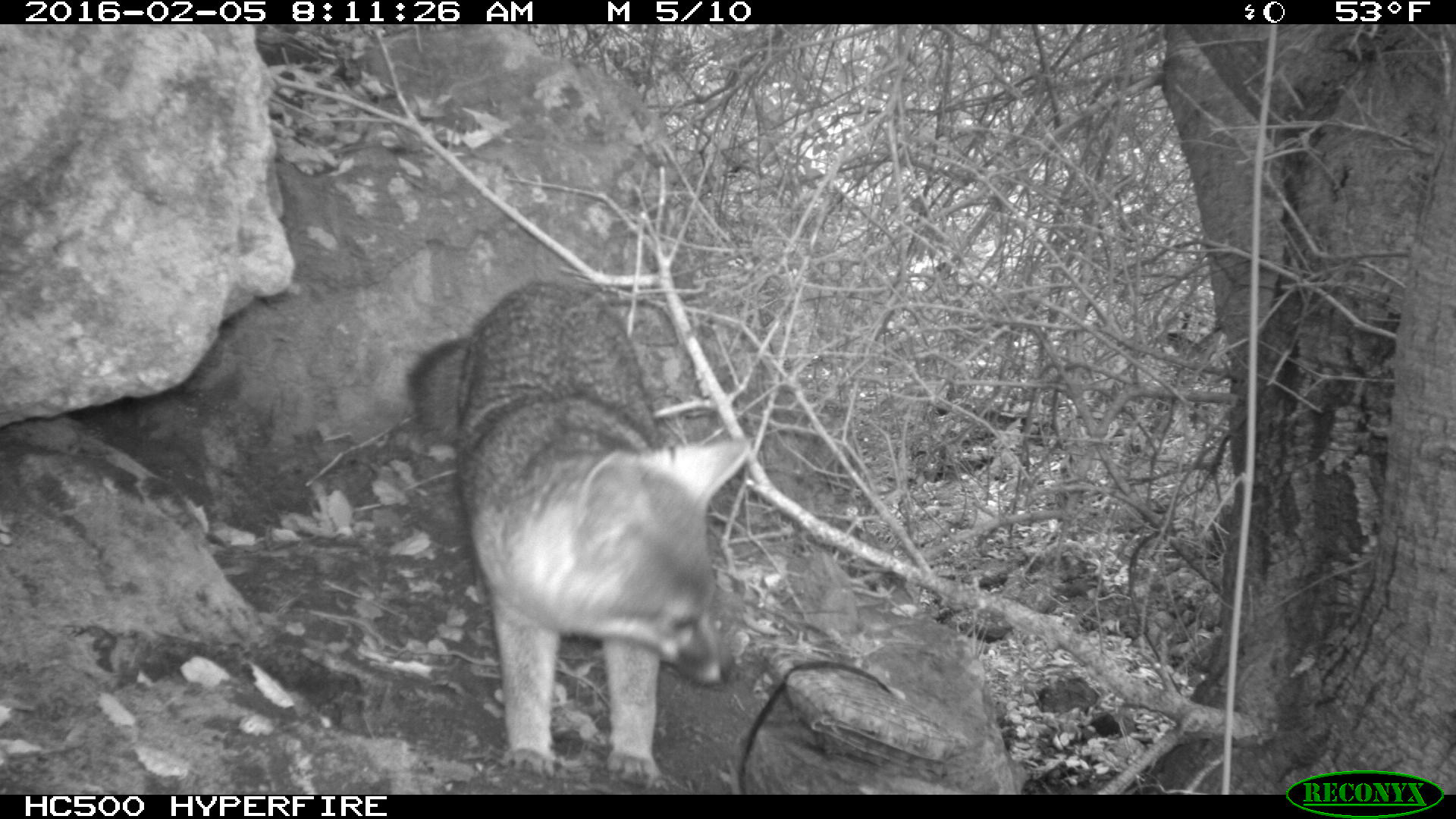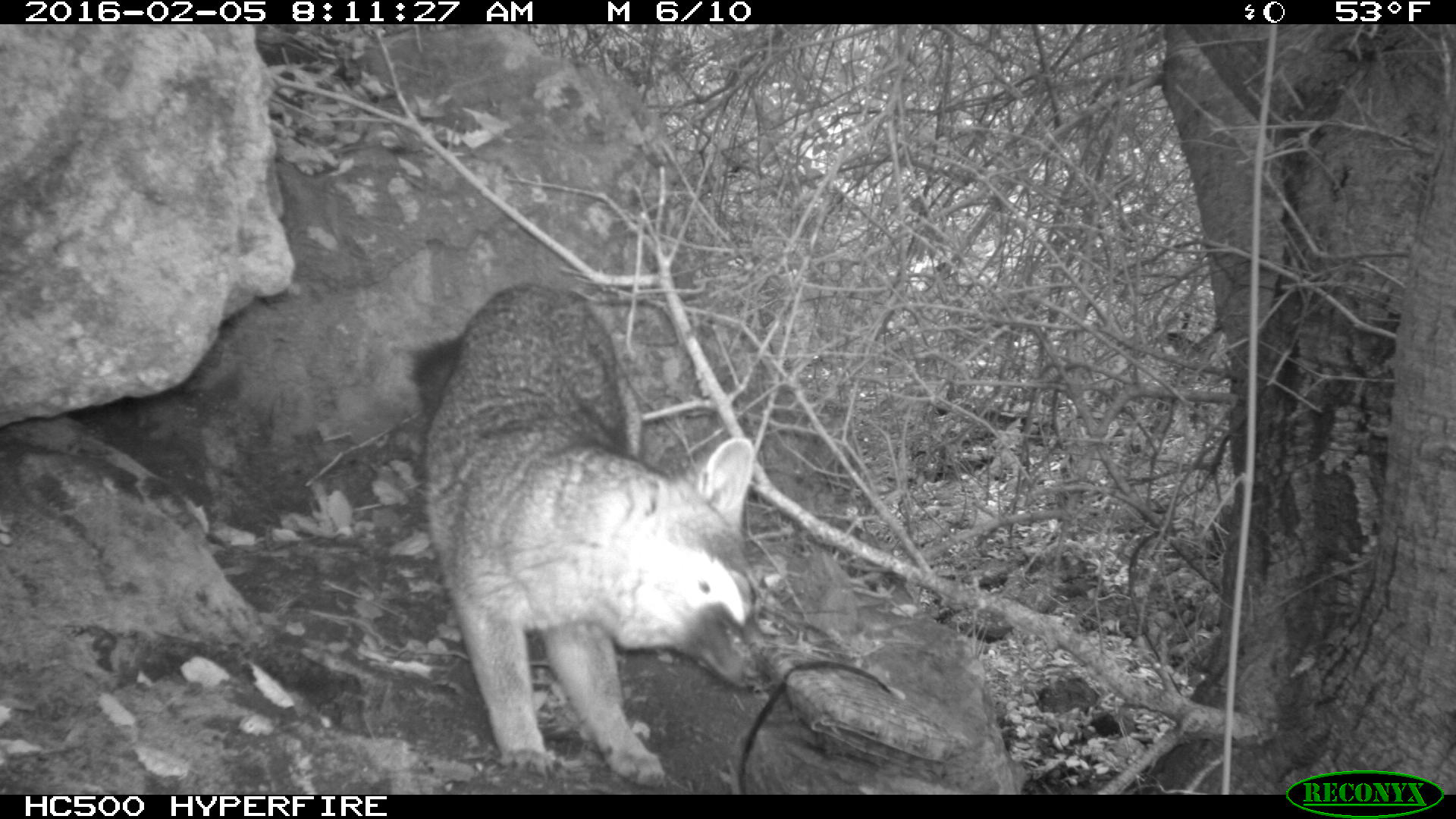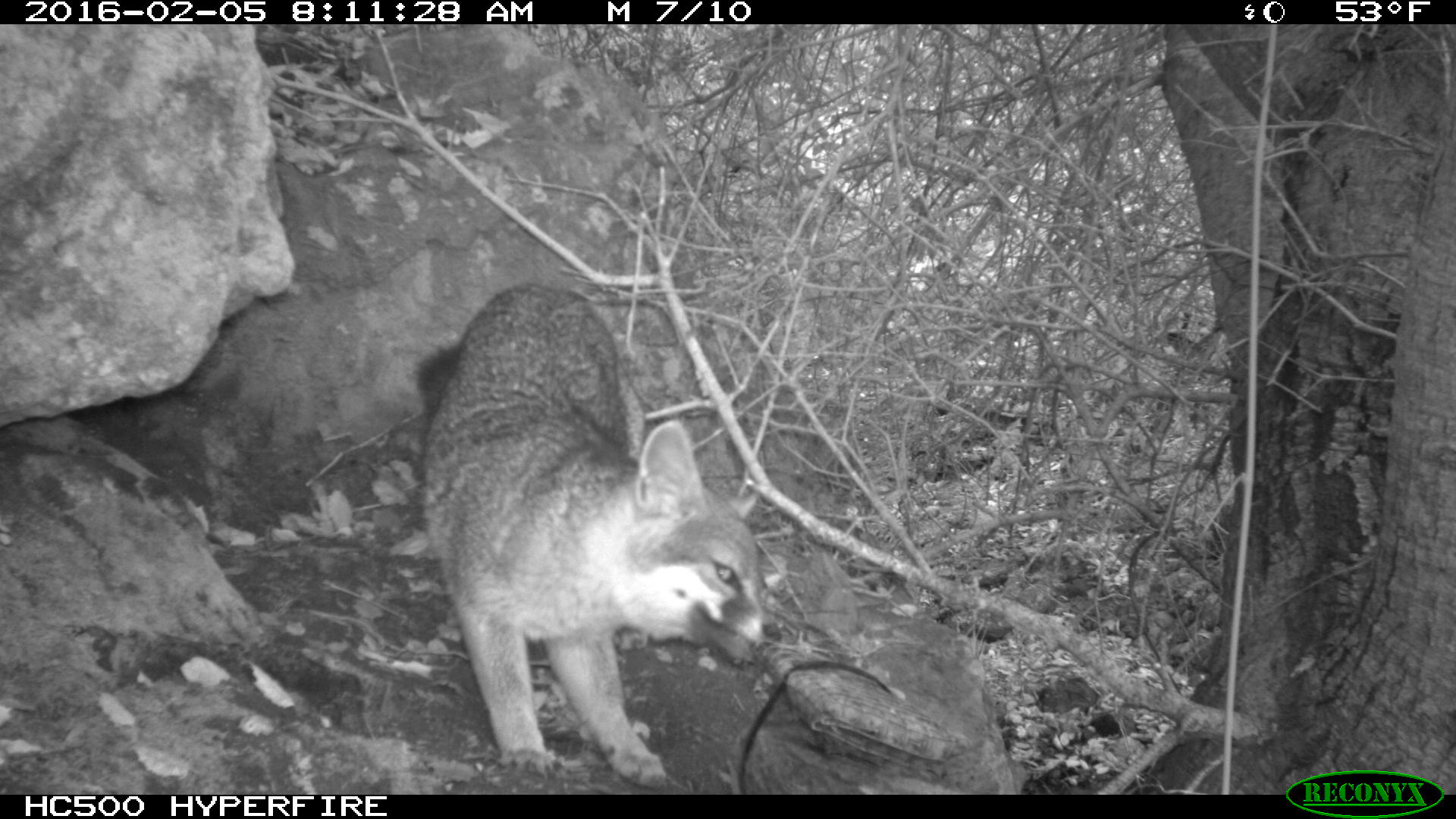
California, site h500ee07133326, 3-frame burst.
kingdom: Animalia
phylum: Chordata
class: Mammalia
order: Carnivora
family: Canidae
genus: Urocyon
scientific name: Urocyon littoralis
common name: island fox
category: fox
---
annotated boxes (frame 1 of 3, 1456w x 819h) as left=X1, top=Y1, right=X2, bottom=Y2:
fox: left=406, top=282, right=754, bottom=787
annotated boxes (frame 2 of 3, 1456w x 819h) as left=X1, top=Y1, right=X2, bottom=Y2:
fox: left=405, top=283, right=772, bottom=783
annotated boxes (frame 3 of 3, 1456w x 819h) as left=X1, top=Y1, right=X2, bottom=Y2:
fox: left=406, top=282, right=782, bottom=788